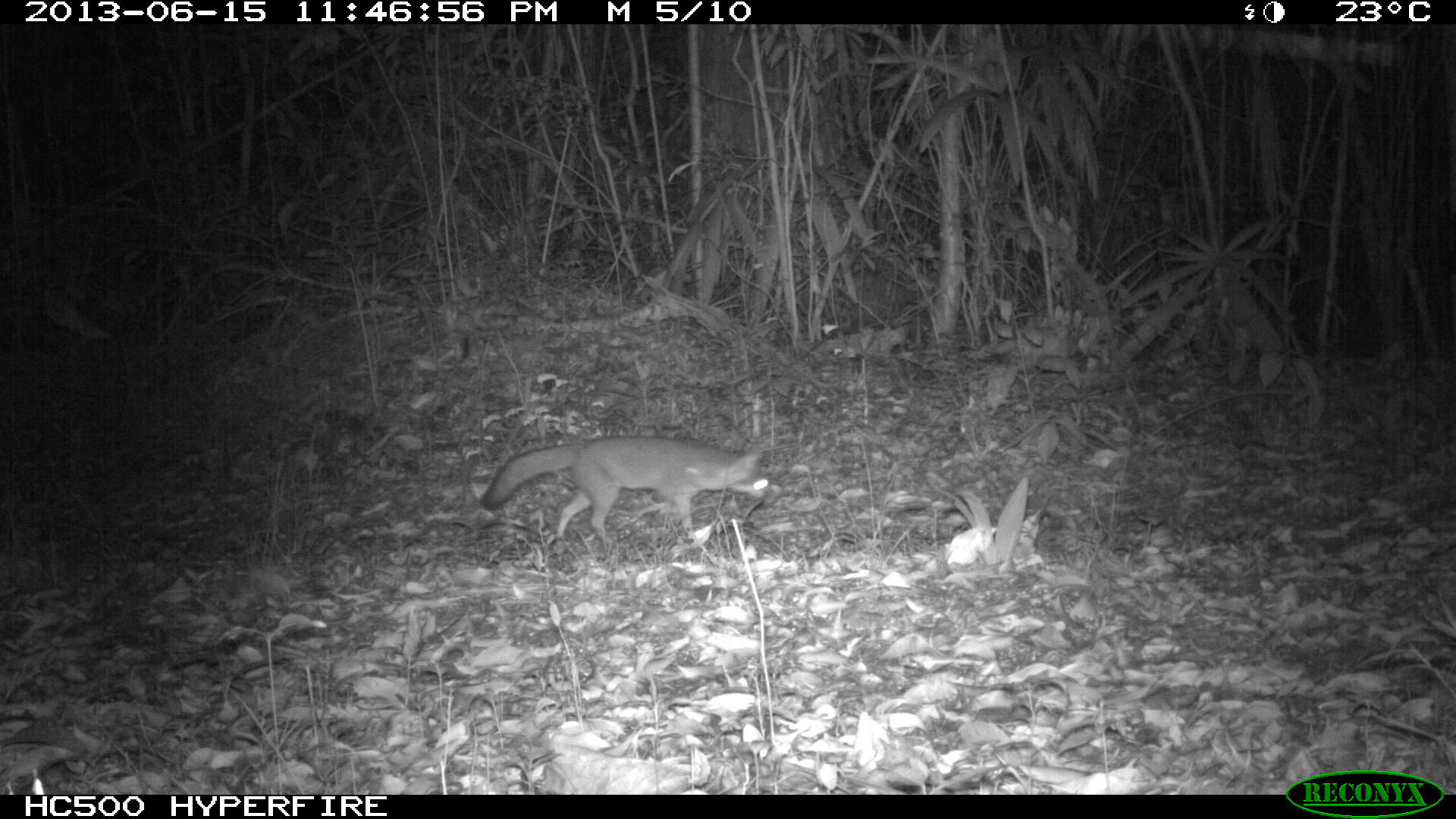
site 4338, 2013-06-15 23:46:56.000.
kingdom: Animalia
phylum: Chordata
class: Mammalia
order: Carnivora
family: Canidae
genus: Urocyon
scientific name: Urocyon cinereoargenteus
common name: gray fox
Urocyon cinereoargenteus (gray fox), count 1.